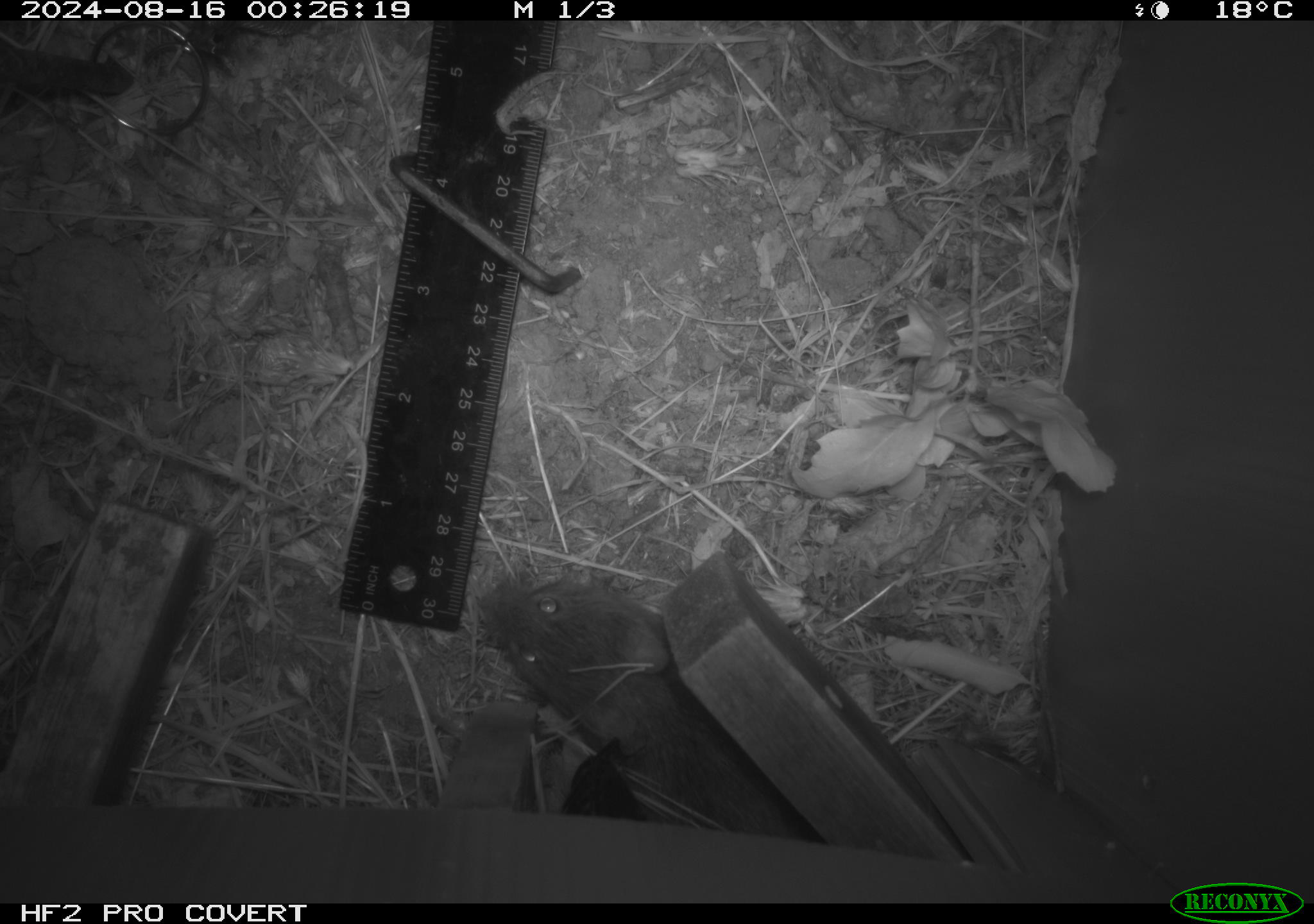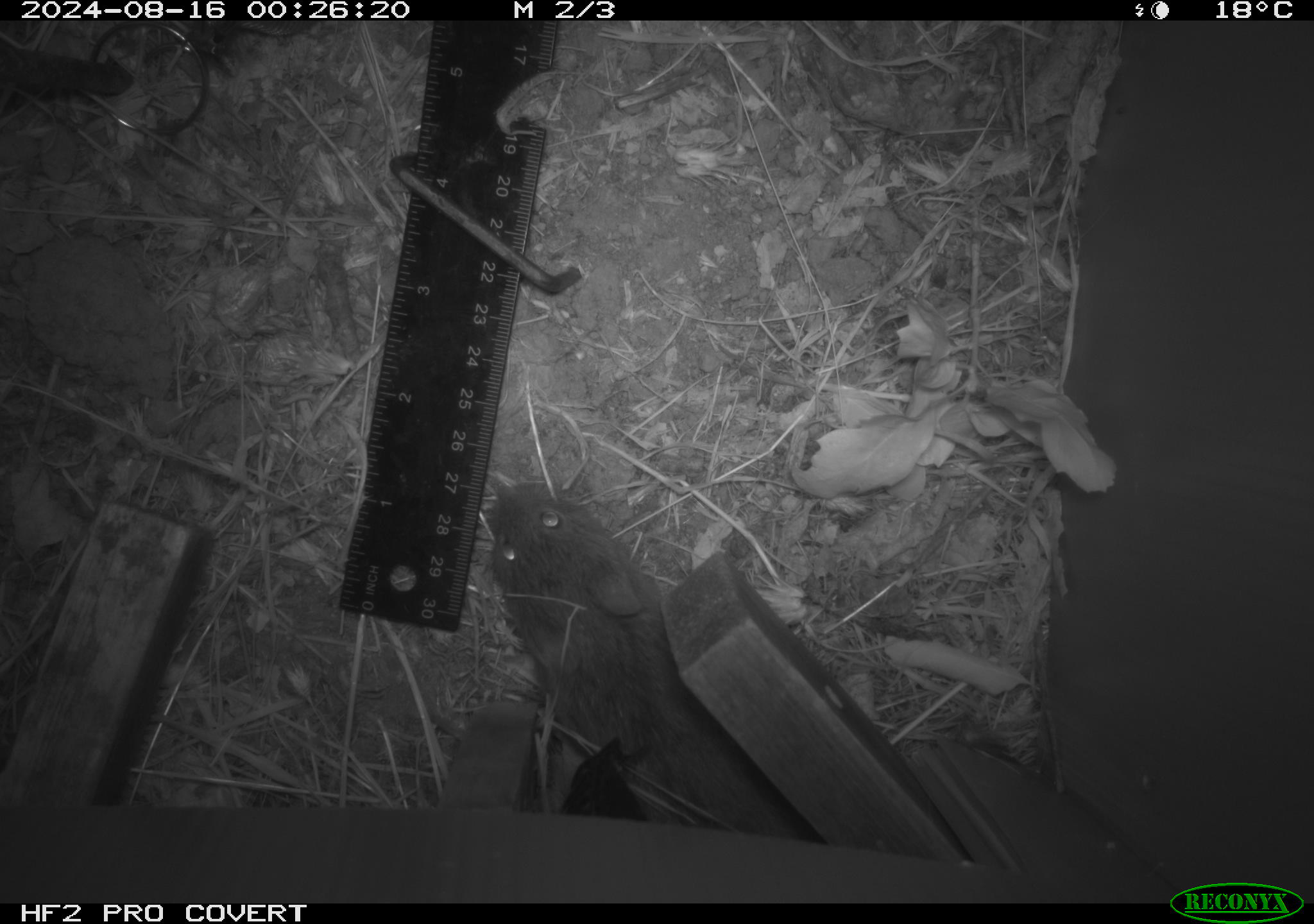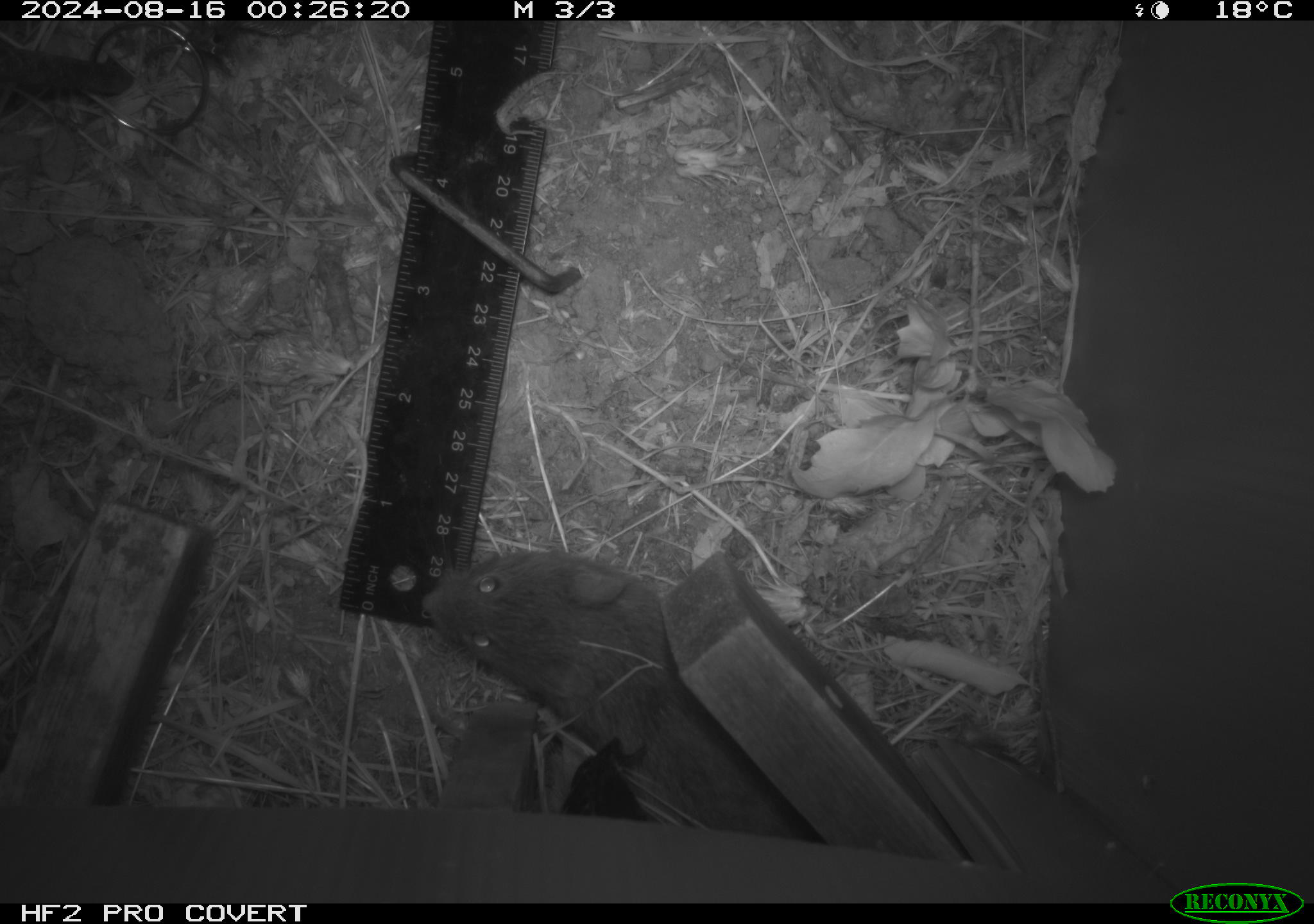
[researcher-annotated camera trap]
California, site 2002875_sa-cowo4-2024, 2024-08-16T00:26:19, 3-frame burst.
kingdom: Animalia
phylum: Chordata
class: Mammalia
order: Rodentia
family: Cricetidae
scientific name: Arvicolinae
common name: voles, lemmings, and muskrats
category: arvicolinae subfamily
Arvicolinae subfamily (voles, lemmings, and muskrats) (Arvicolinae).